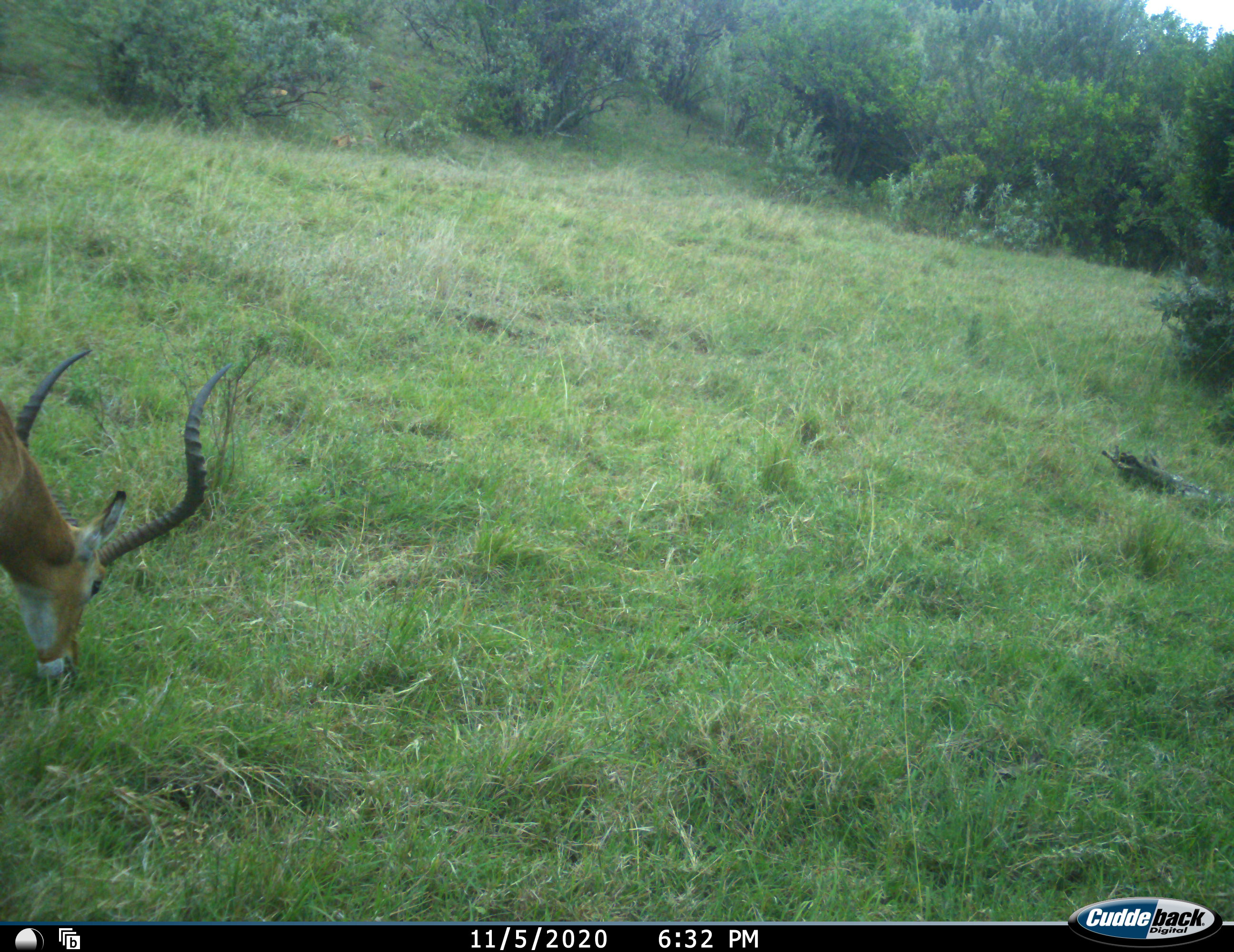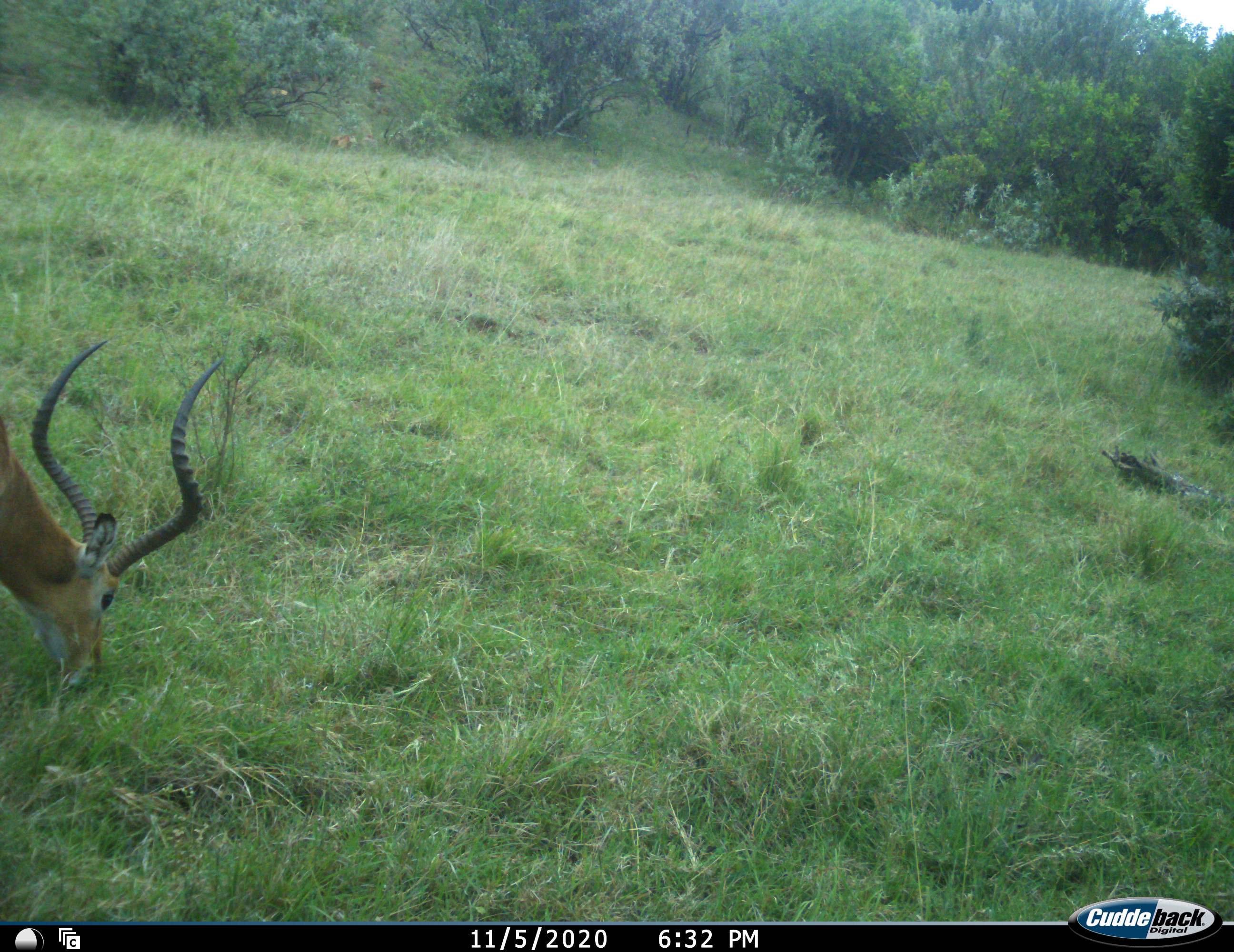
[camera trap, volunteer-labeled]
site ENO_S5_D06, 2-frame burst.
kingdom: Animalia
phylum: Chordata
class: Mammalia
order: Artiodactyla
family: Bovidae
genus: Aepyceros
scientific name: Aepyceros melampus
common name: impala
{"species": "impala (Aepyceros melampus)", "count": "1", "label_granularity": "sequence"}